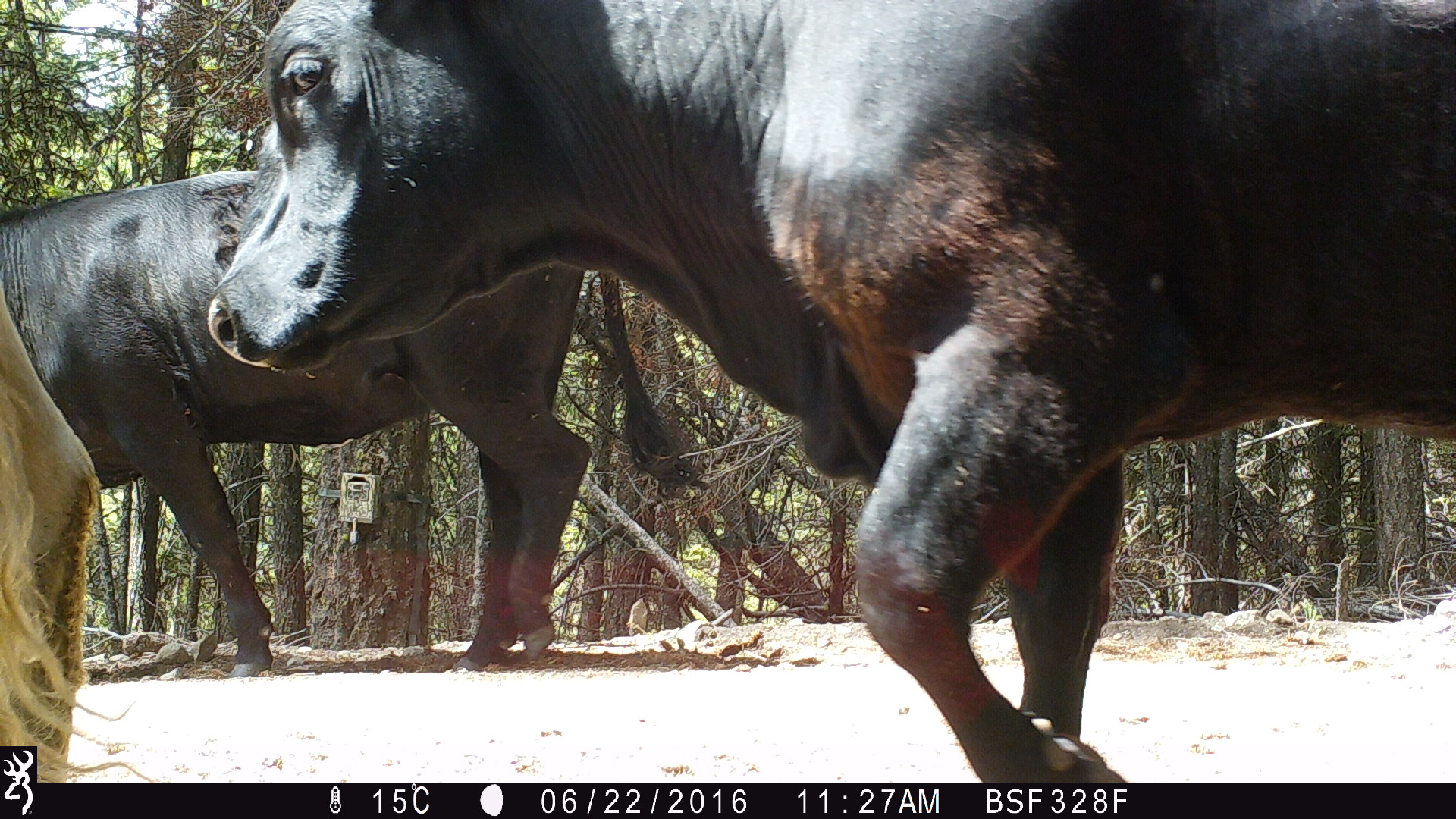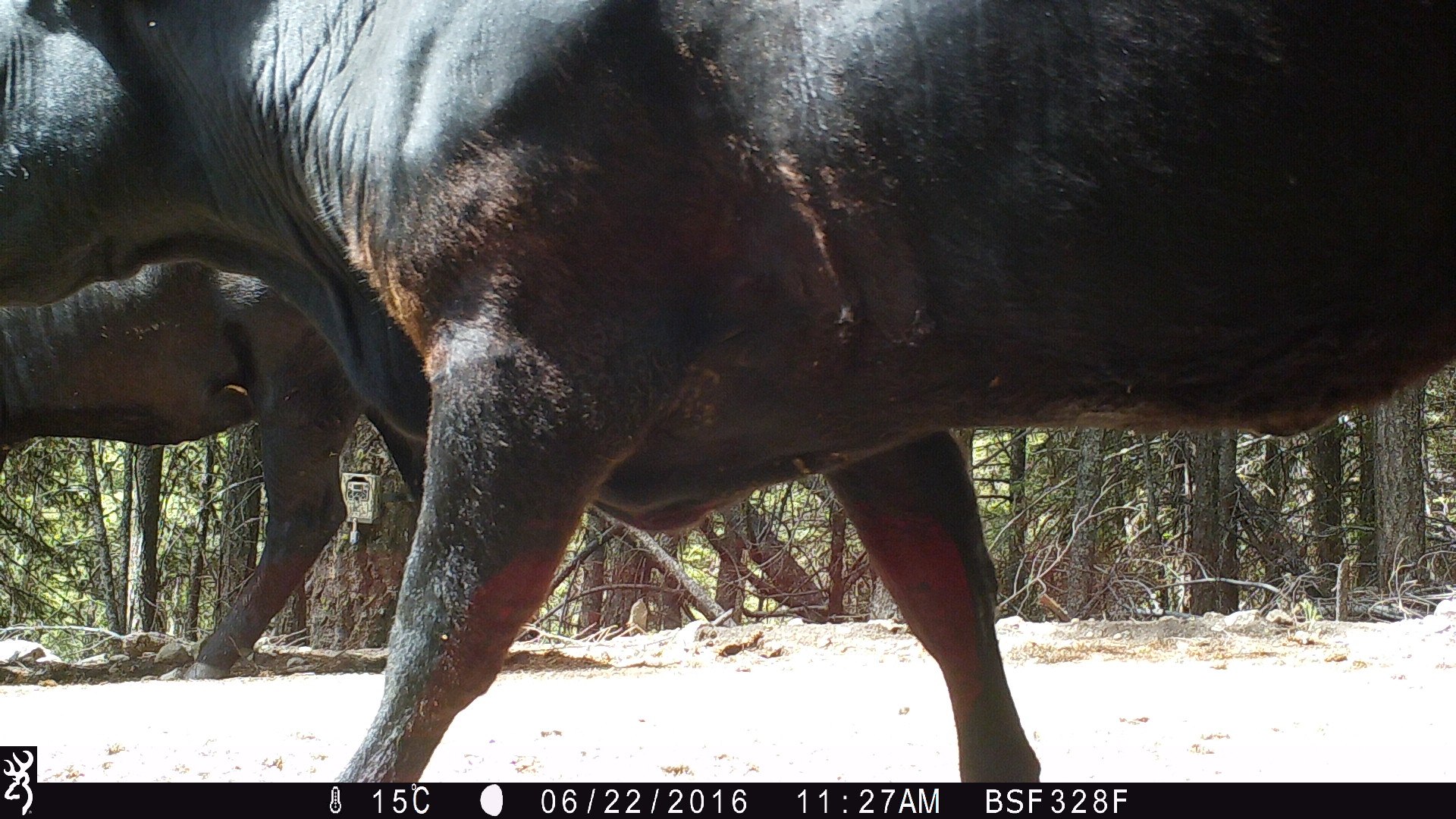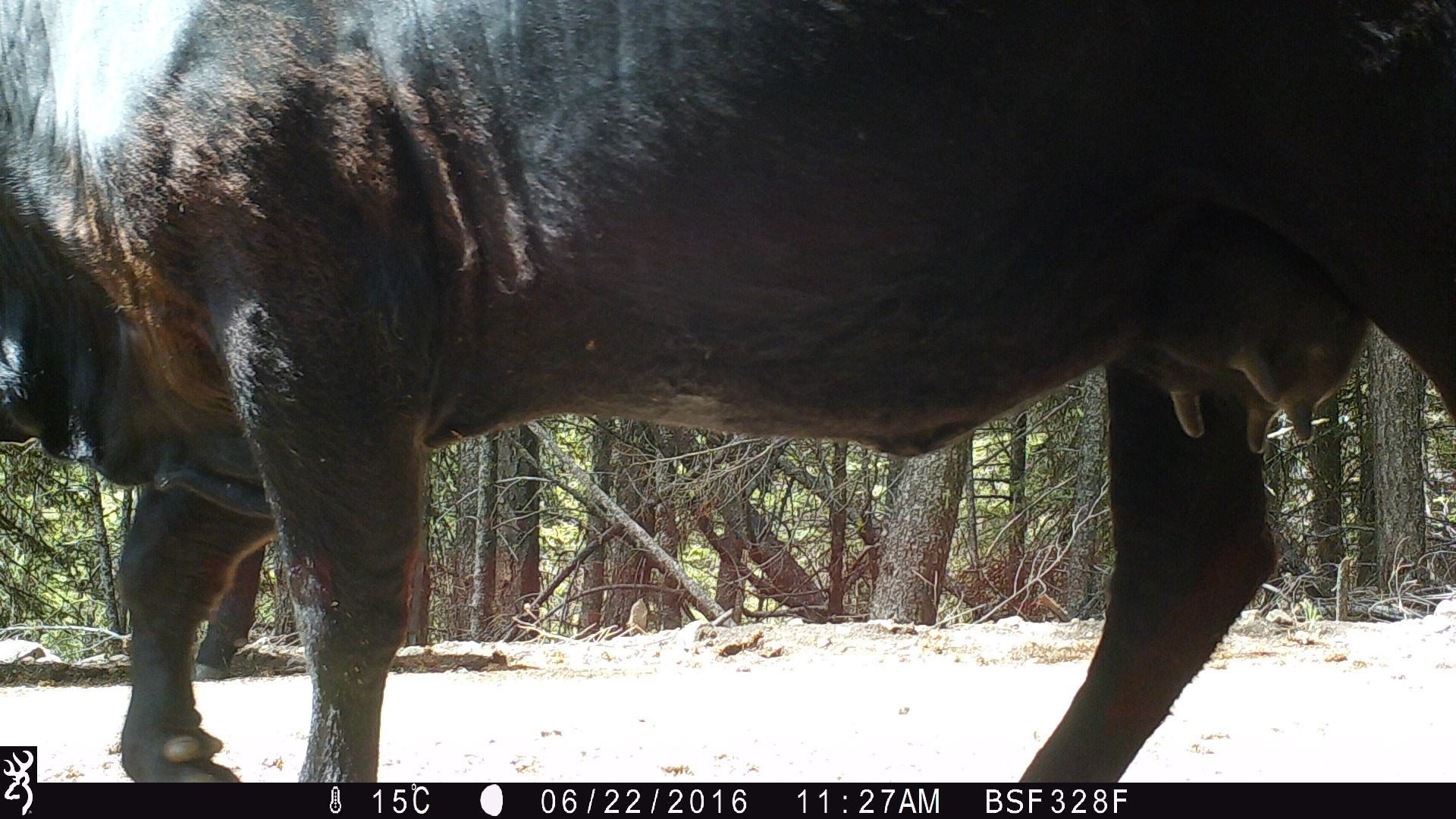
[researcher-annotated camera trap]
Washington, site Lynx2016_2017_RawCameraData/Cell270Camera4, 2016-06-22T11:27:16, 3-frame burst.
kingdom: Animalia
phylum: Chordata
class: Mammalia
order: Artiodactyla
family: Bovidae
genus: Bos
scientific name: Bos taurus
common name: domestic cattle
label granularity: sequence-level